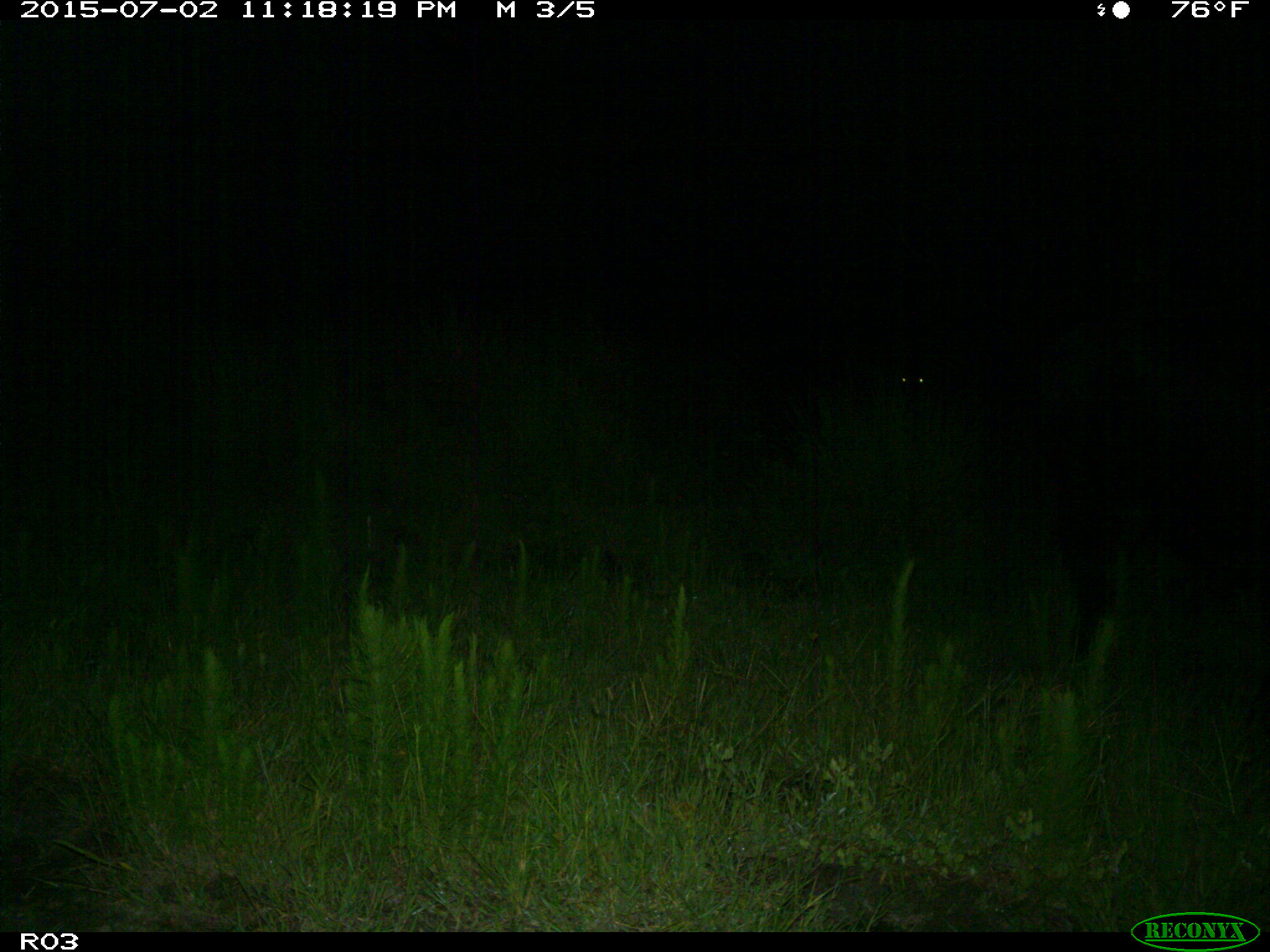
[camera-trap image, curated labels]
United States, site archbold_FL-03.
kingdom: Animalia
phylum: Chordata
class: Mammalia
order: Artiodactyla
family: Bovidae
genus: Bos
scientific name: Bos taurus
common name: domestic cow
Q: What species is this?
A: Bos taurus (domestic cow).